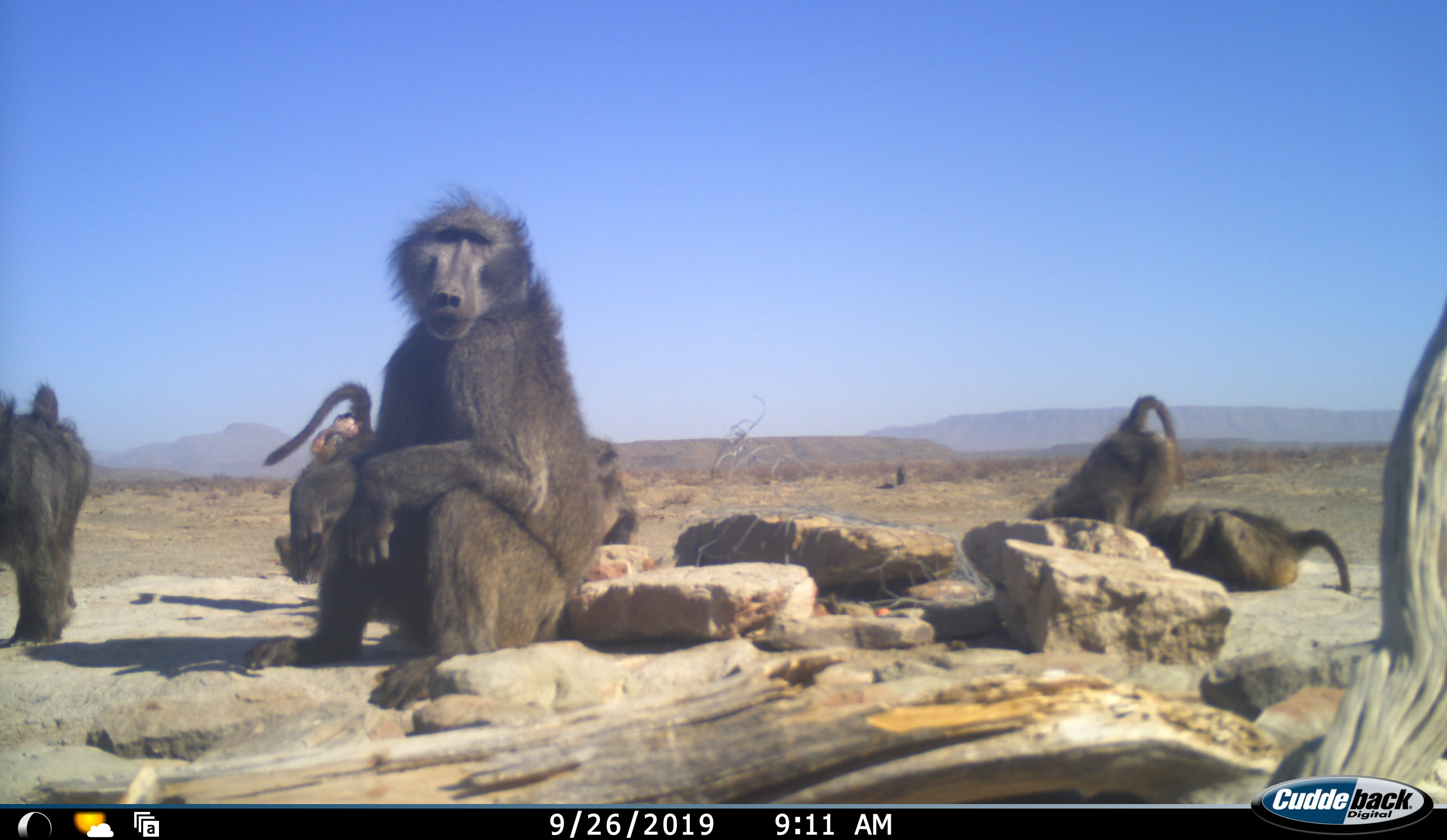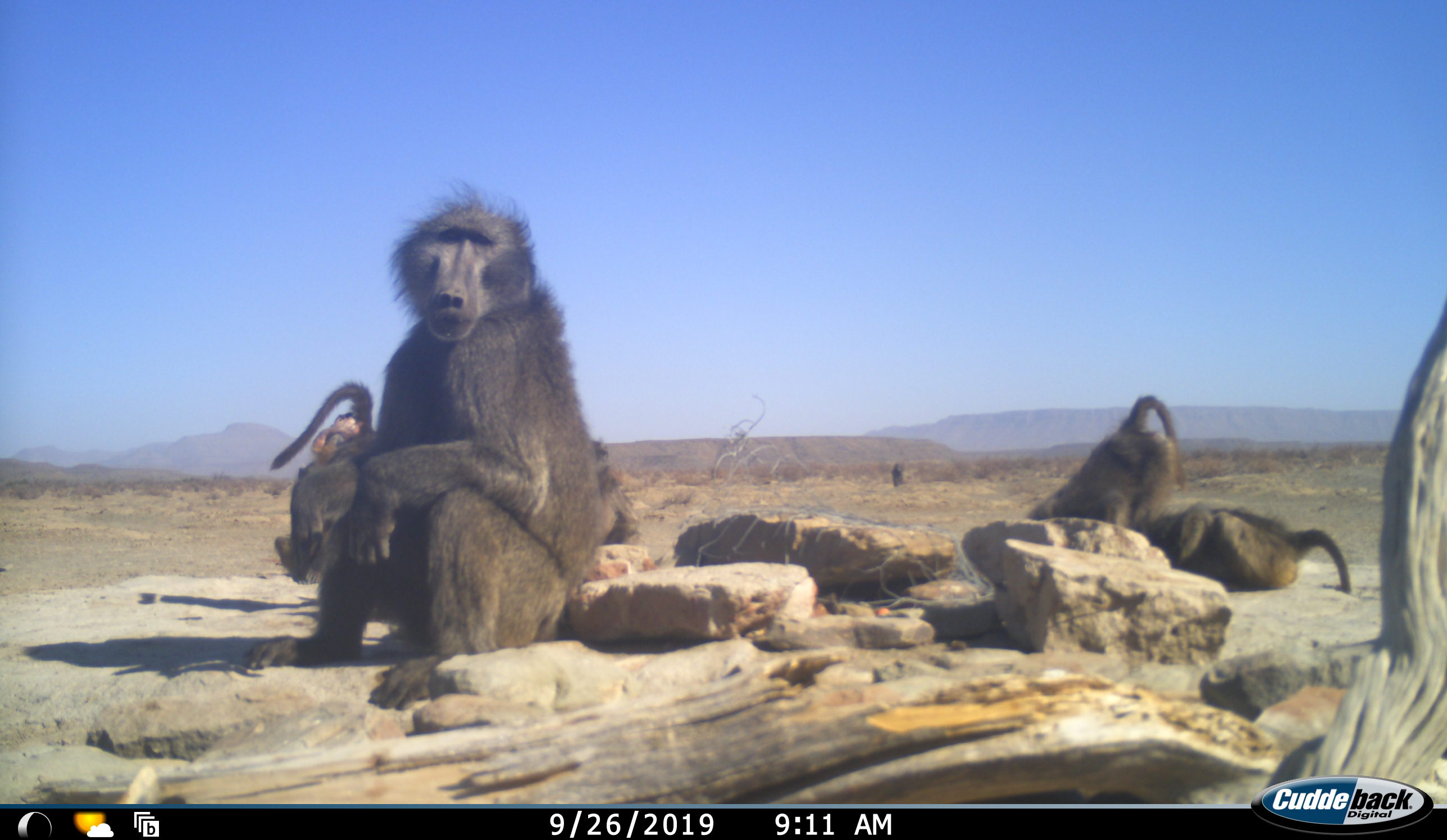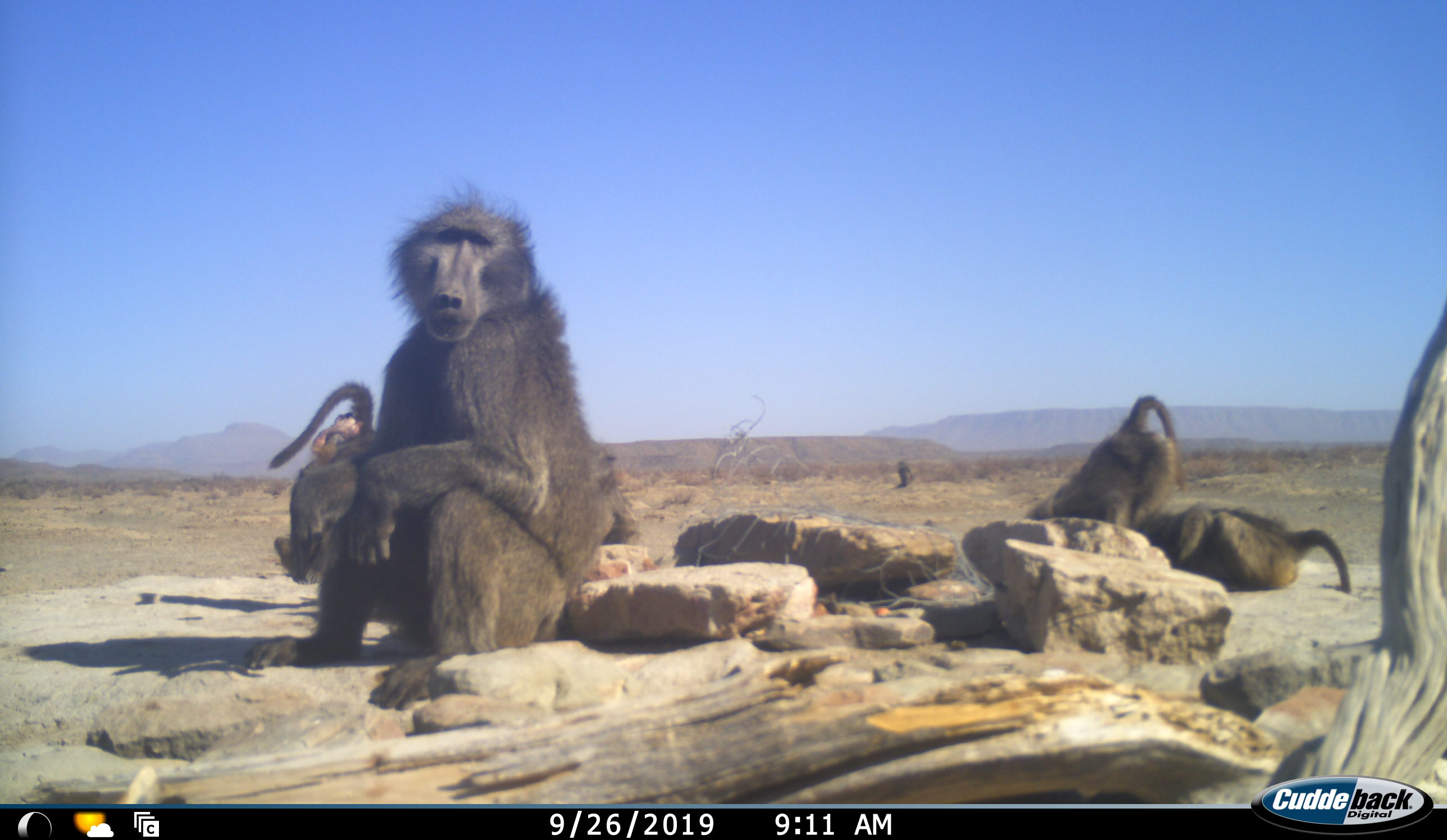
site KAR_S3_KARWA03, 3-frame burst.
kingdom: Animalia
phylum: Chordata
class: Mammalia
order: Primates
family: Cercopithecidae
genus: Papio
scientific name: Papio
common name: baboon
Baboon (Papio), count 7. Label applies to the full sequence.